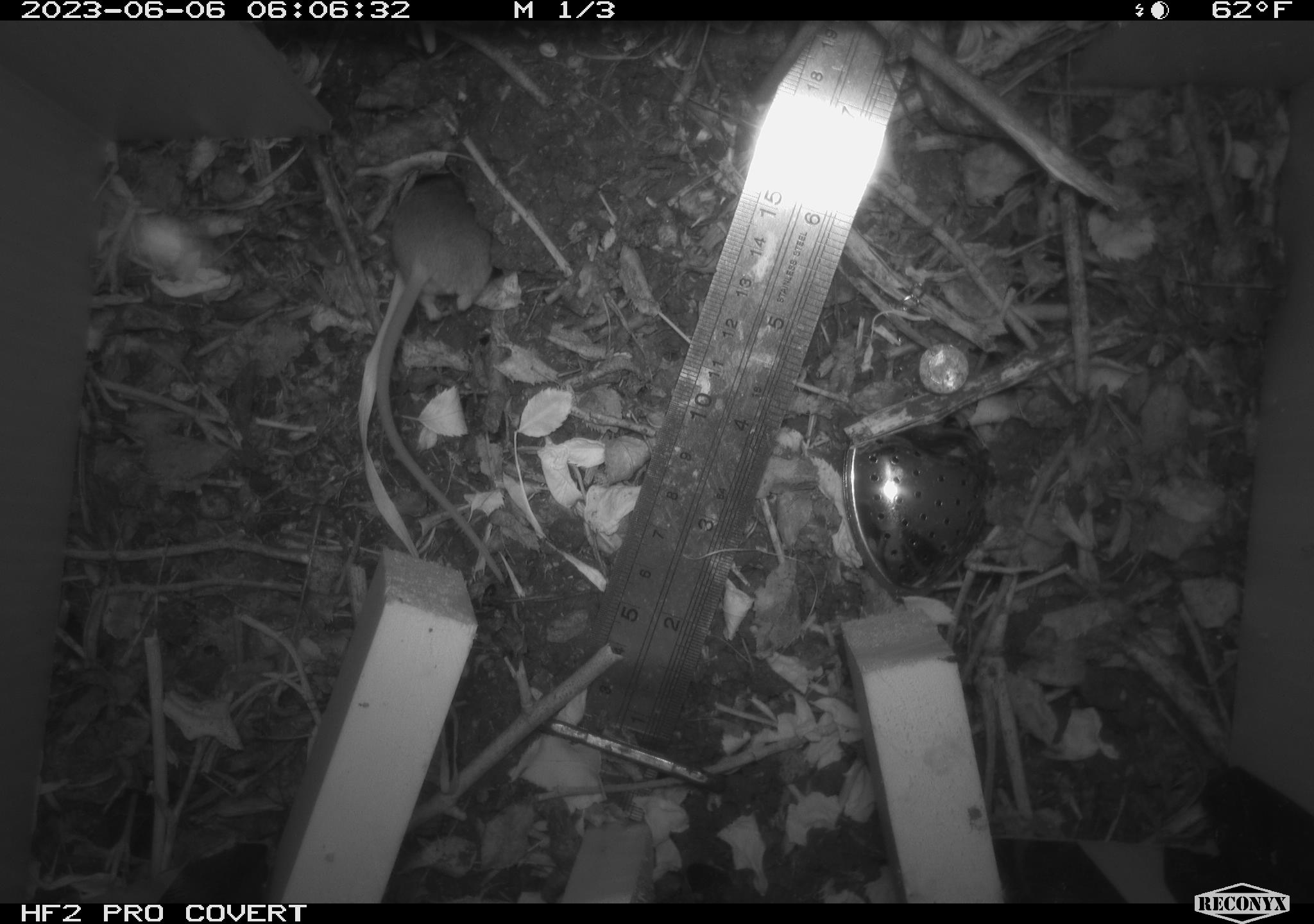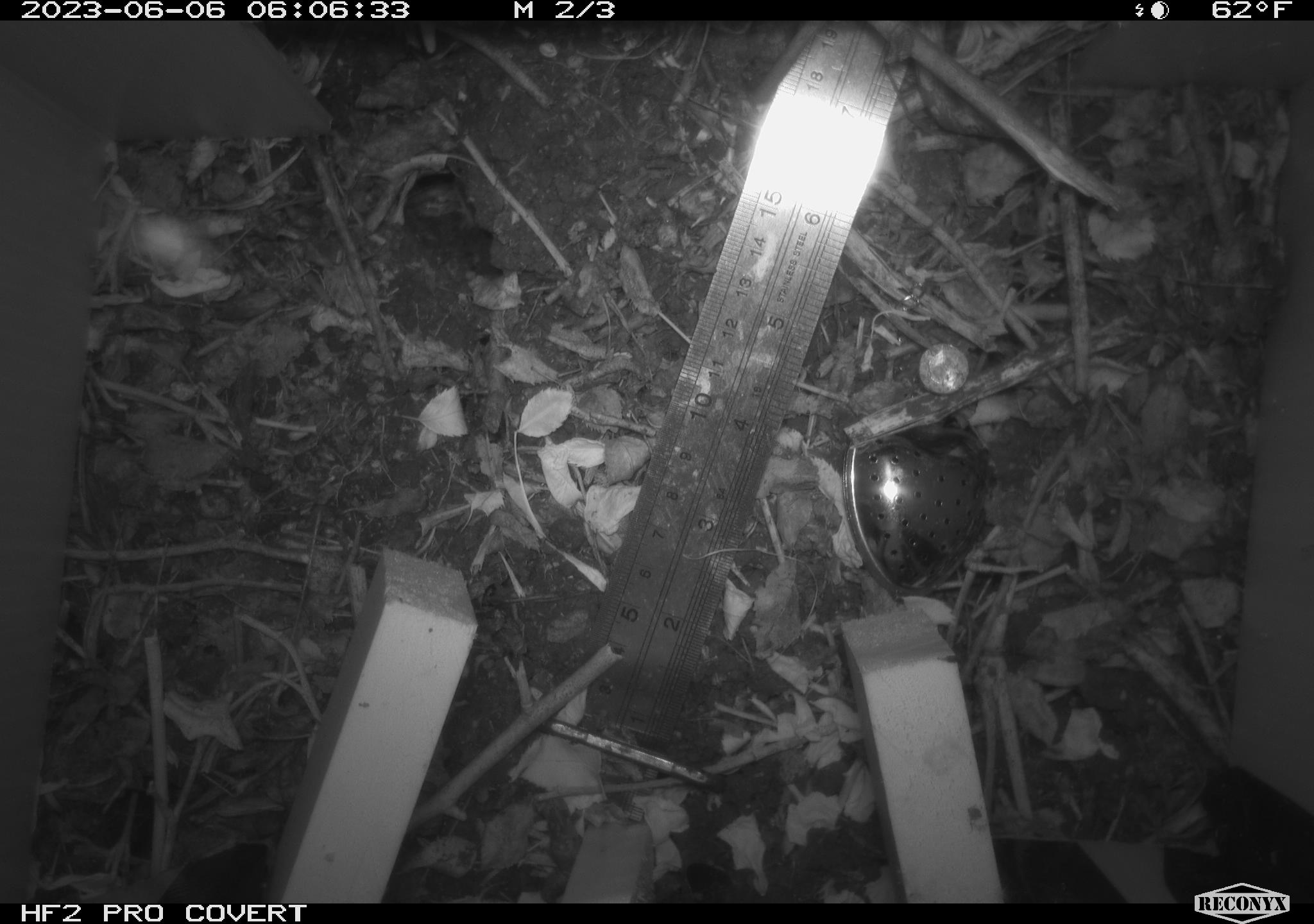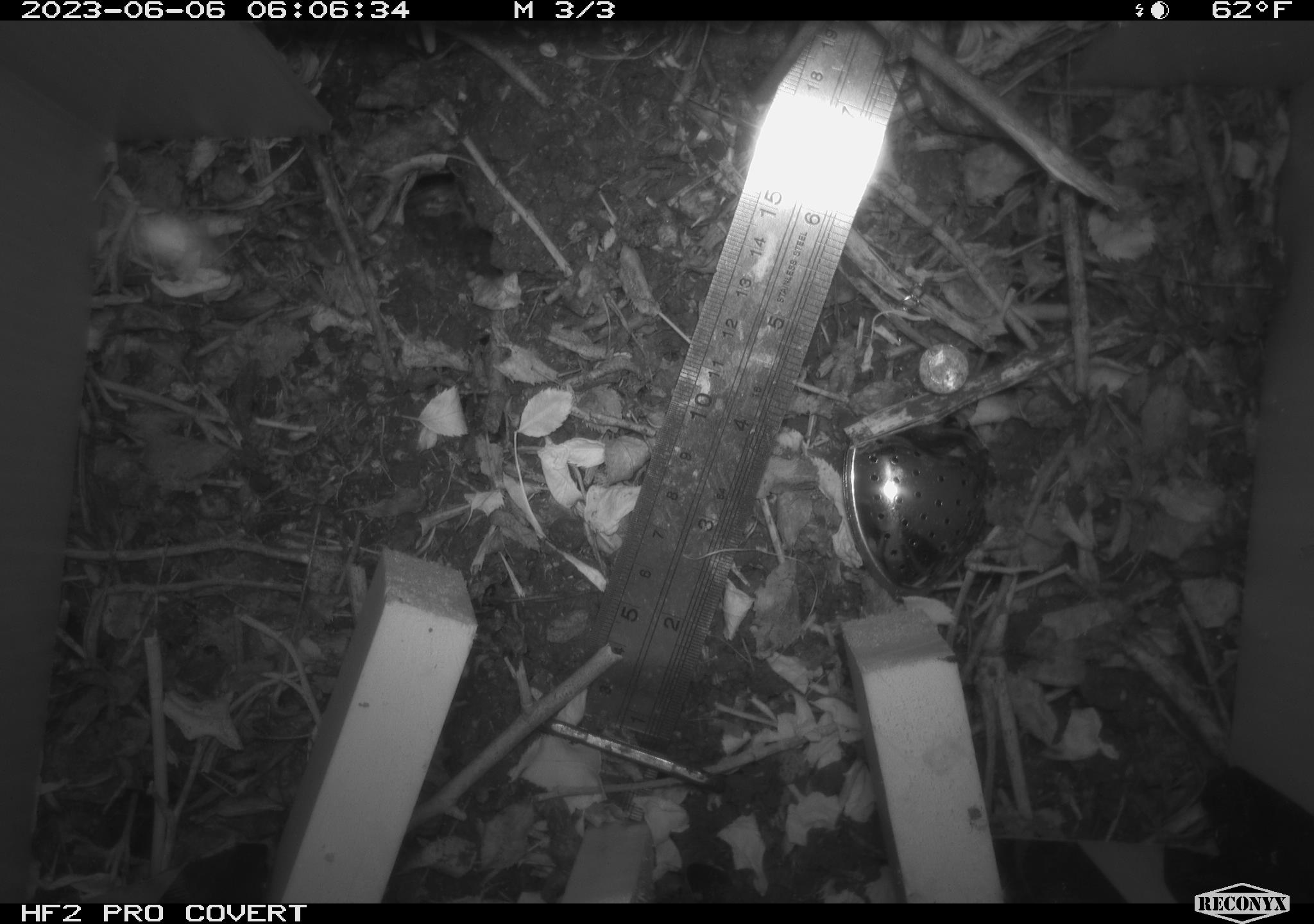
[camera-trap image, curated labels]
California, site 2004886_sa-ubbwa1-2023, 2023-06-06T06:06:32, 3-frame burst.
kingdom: Animalia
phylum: Chordata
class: Mammalia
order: Rodentia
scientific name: Rodentia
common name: mouse species